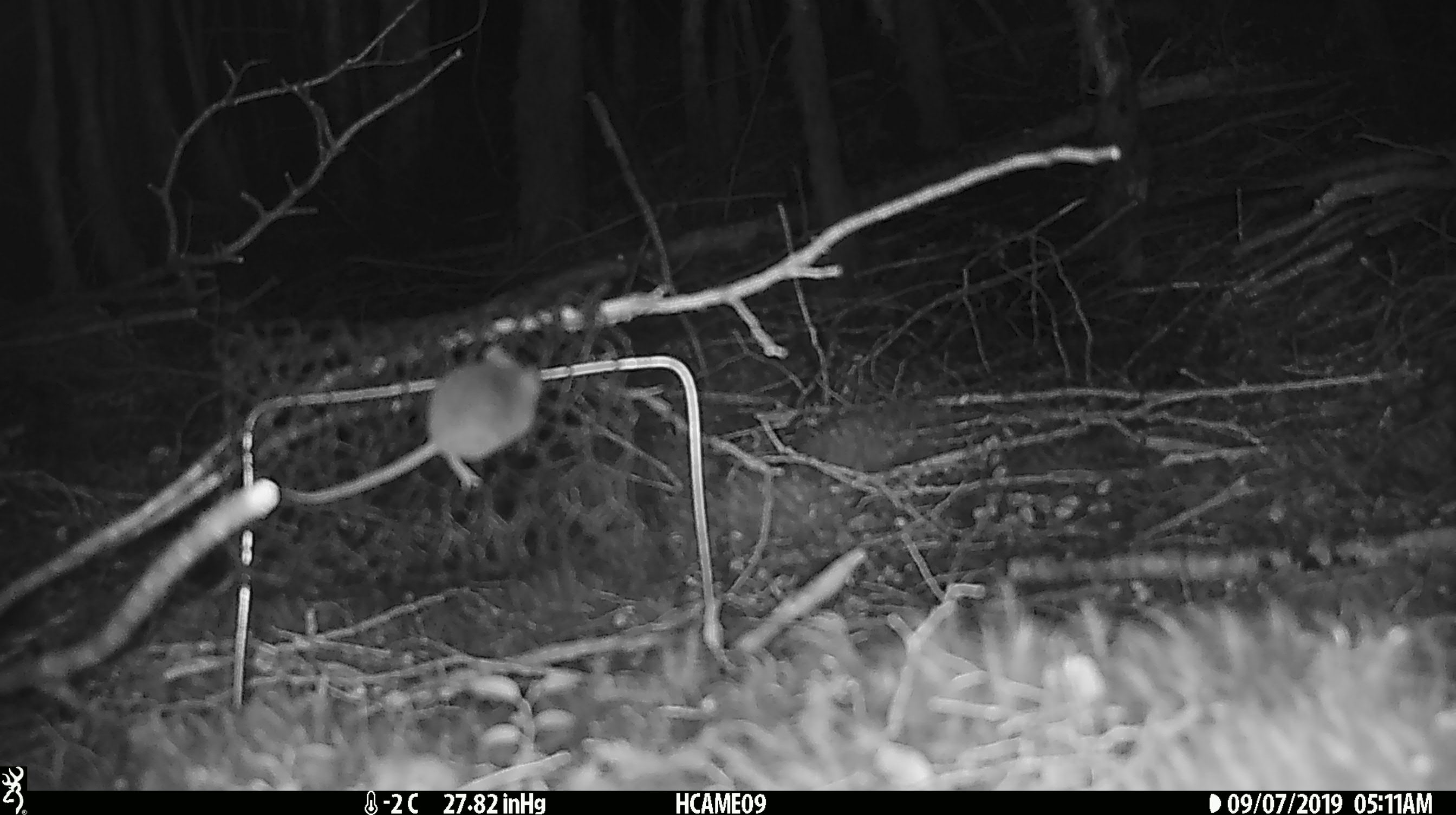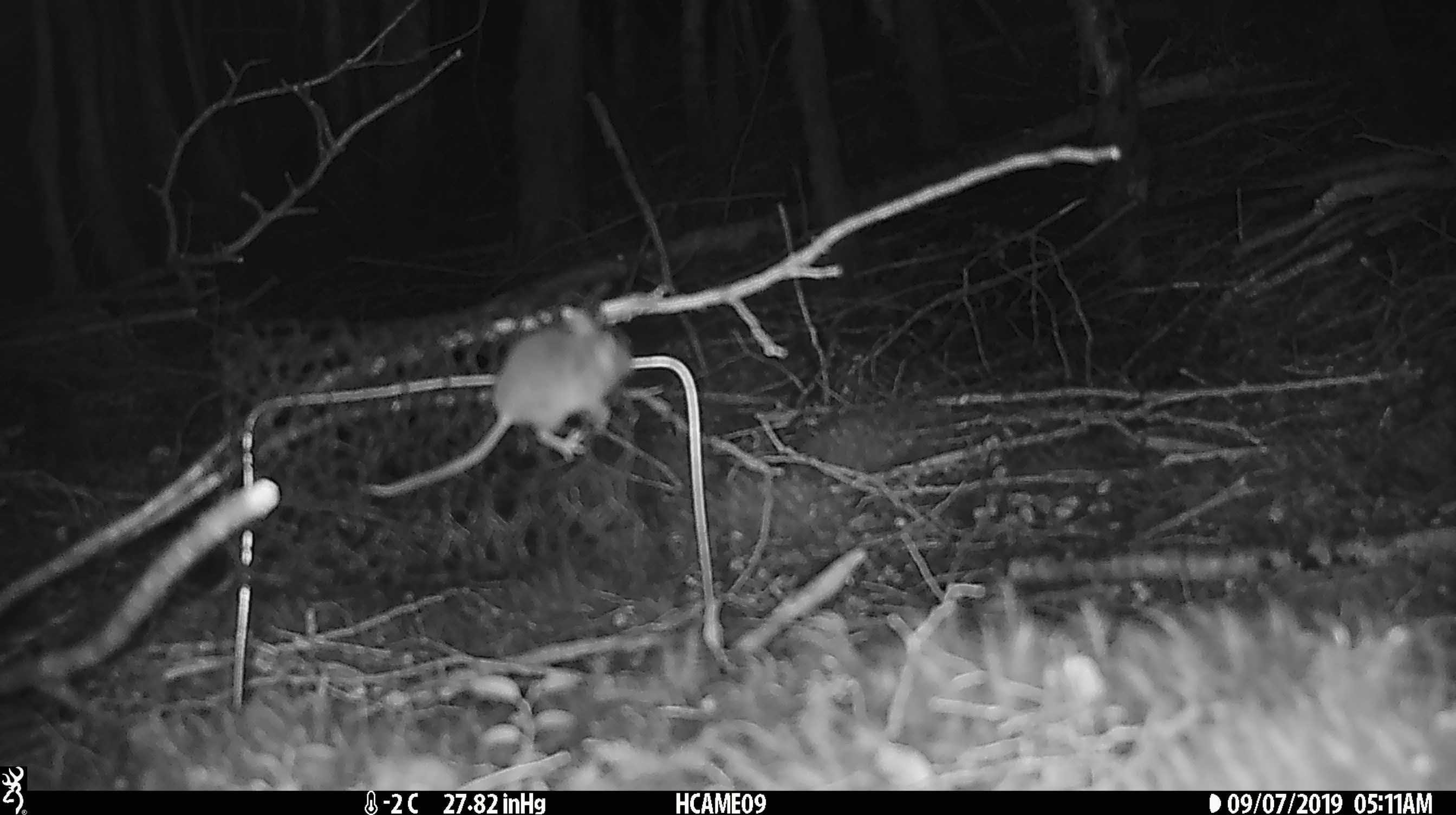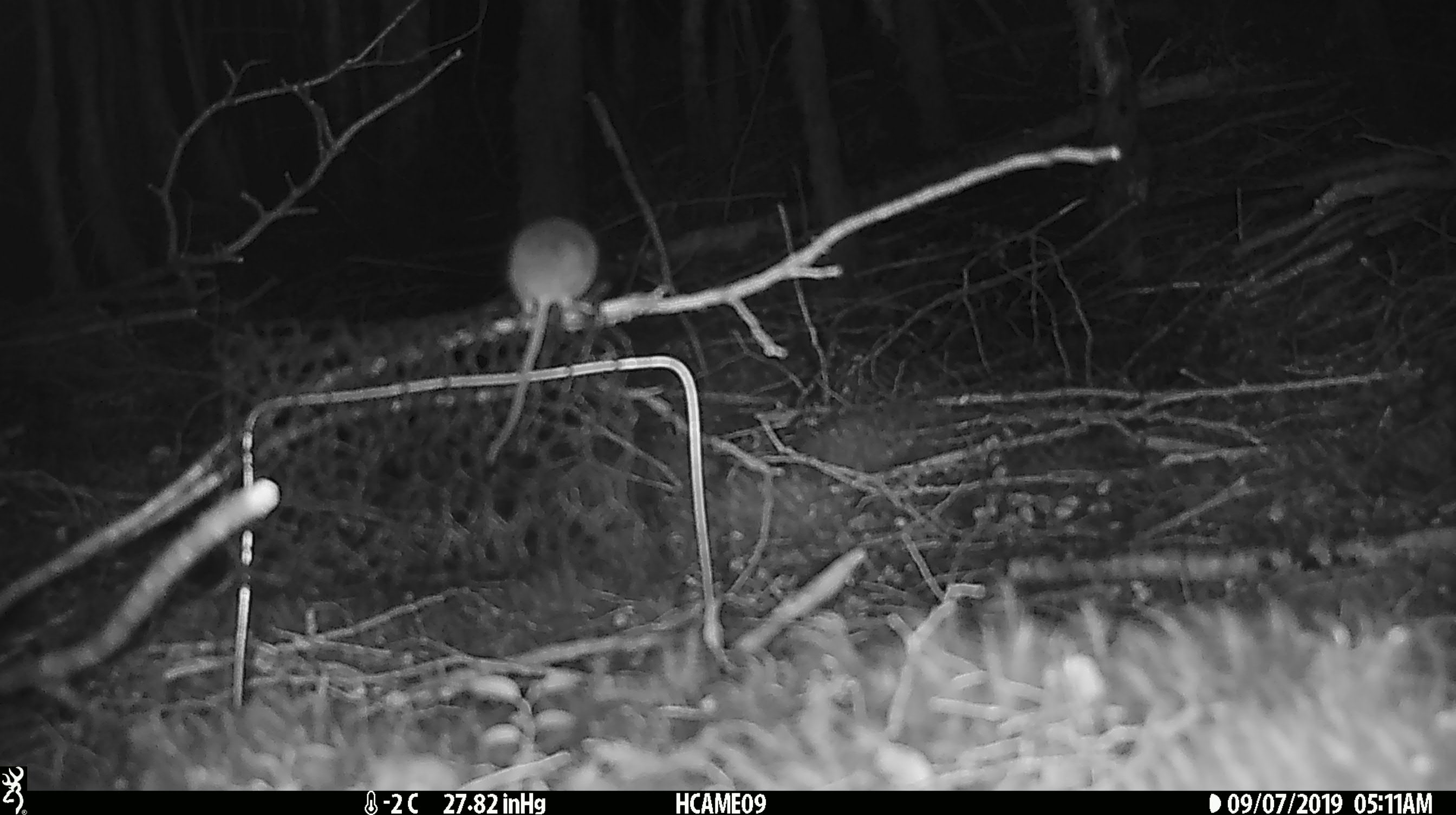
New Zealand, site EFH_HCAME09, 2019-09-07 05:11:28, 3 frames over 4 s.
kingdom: Animalia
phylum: Chordata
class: Mammalia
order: Rodentia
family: Muridae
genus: Mus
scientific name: Mus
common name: mouse